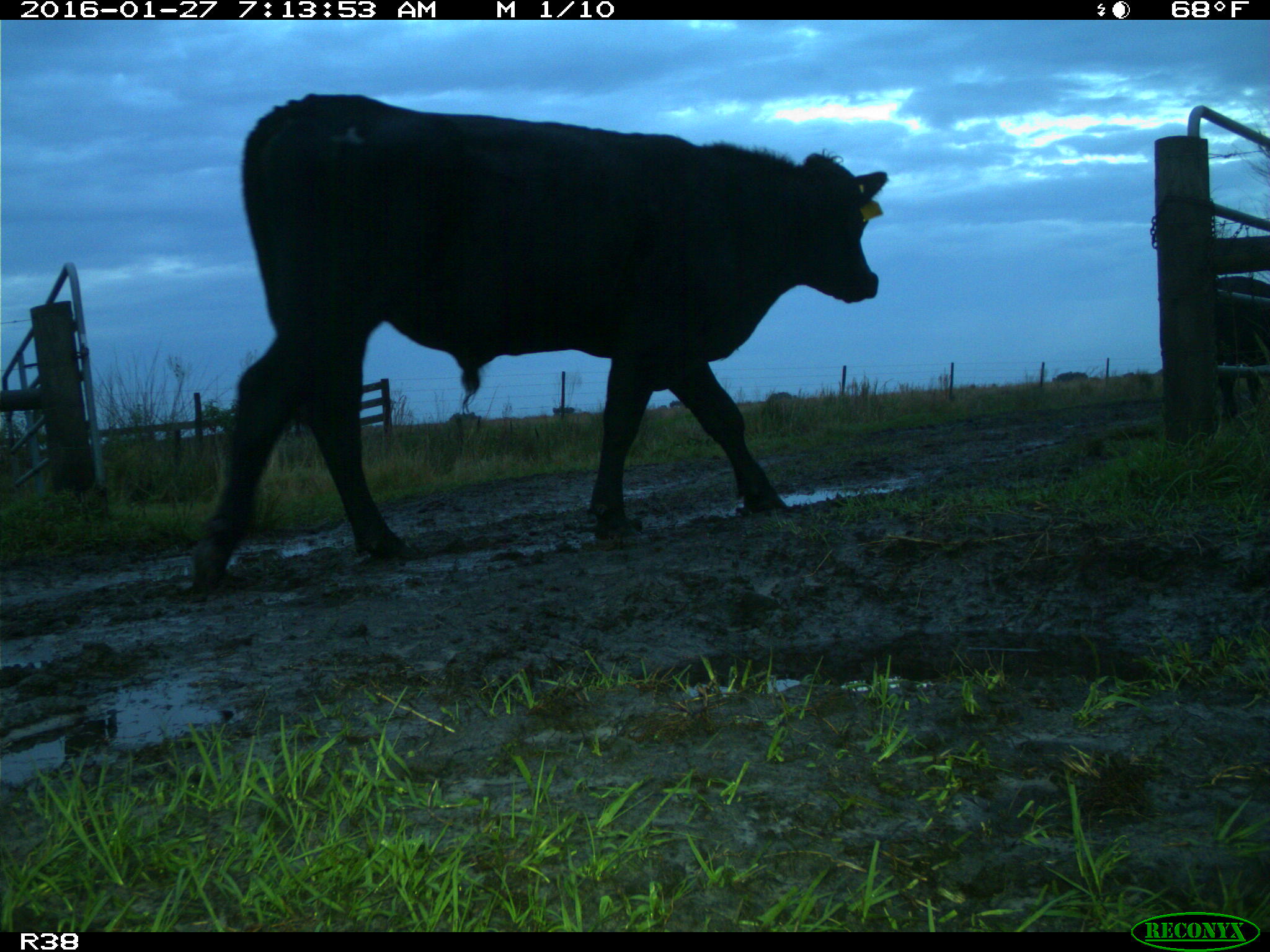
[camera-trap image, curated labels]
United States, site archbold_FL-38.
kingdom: Animalia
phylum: Chordata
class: Mammalia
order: Artiodactyla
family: Bovidae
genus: Bos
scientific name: Bos taurus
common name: domestic cow